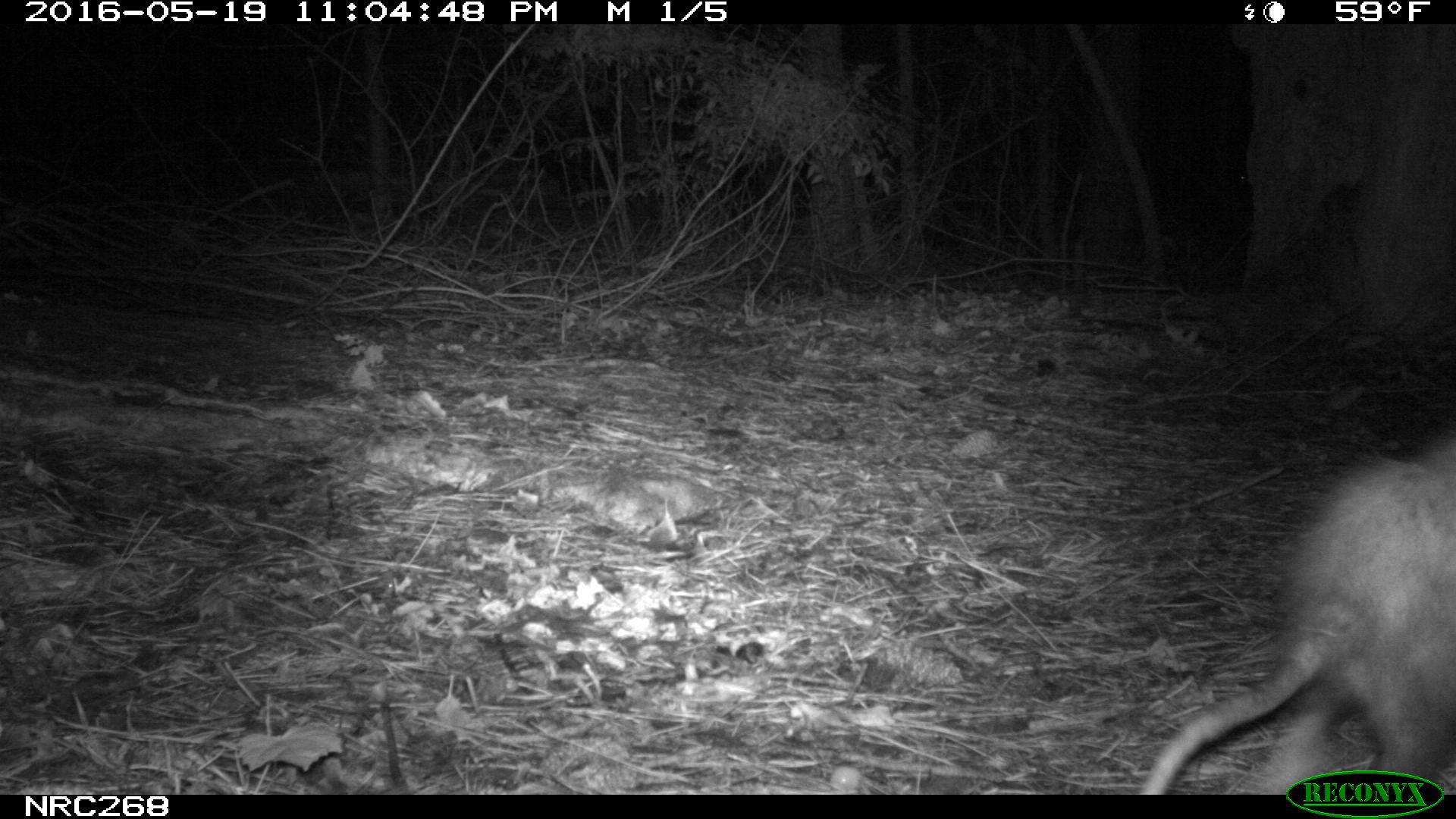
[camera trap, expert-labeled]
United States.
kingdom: Animalia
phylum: Chordata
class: Mammalia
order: Didelphimorphia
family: Didelphidae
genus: Didelphis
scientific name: Didelphis virginiana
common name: virginia opossum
Virginia Opossum (Didelphis virginiana).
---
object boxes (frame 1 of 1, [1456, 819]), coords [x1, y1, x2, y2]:
Virginia Opossum: [1136, 412, 1456, 794]